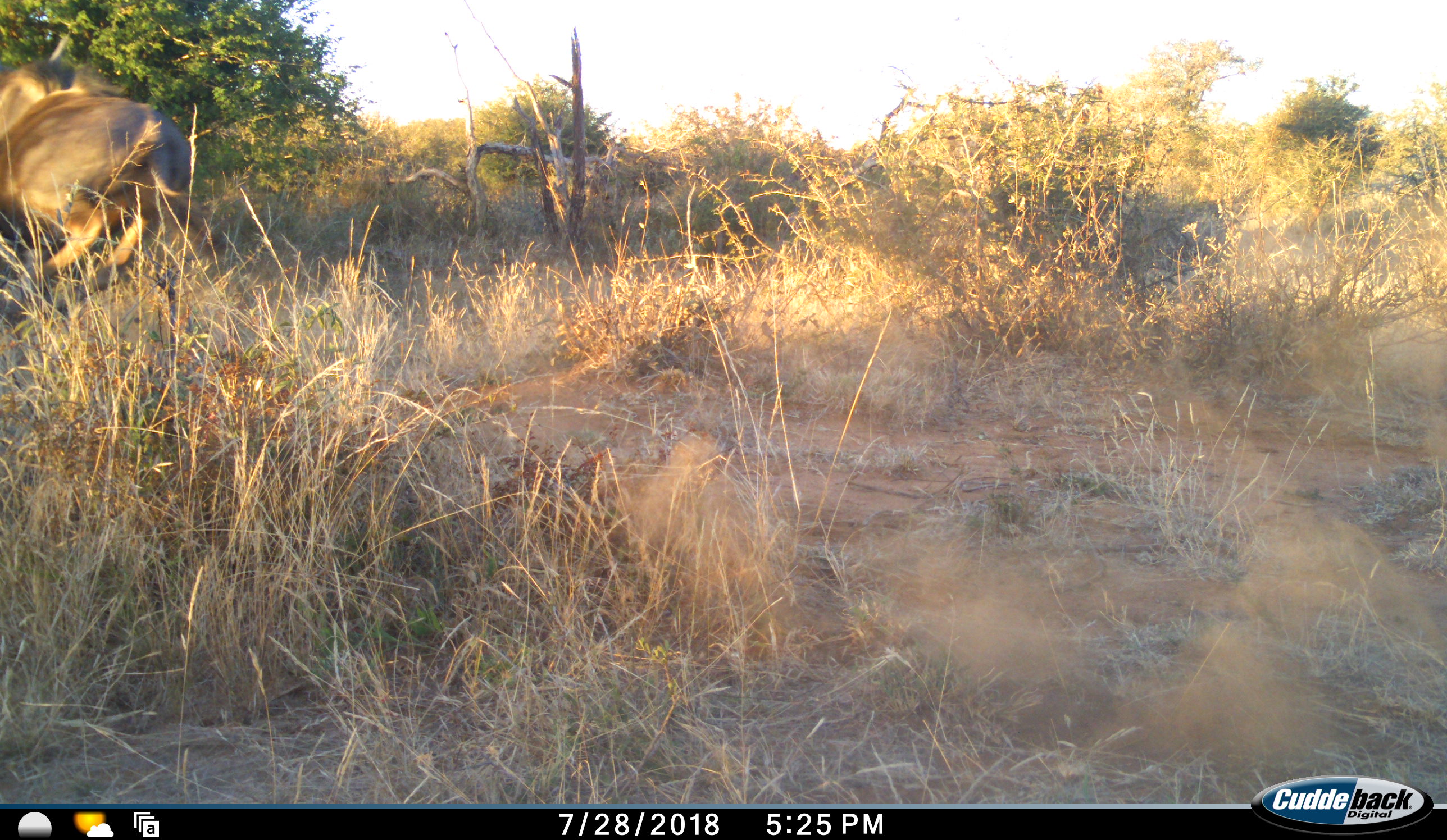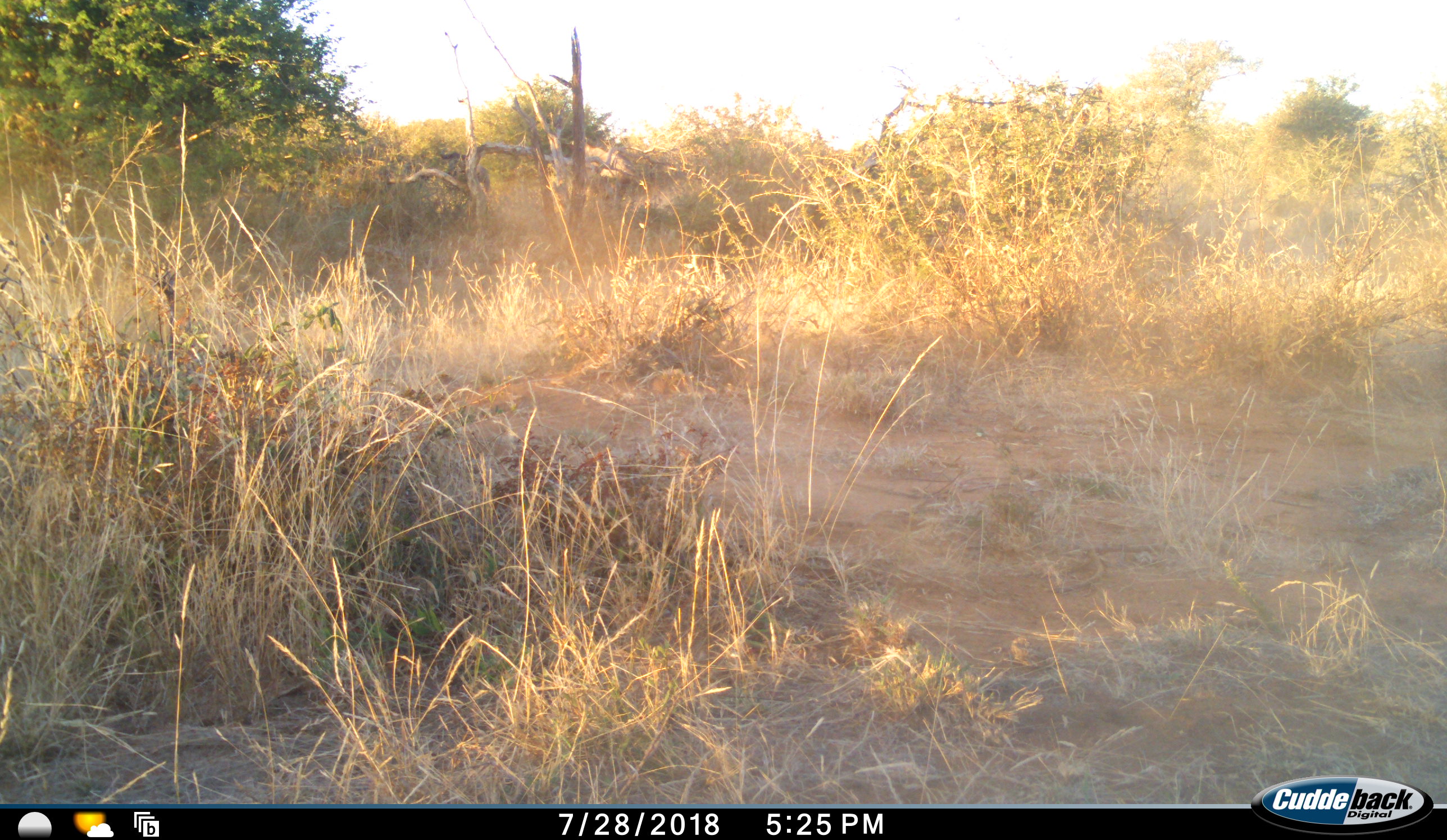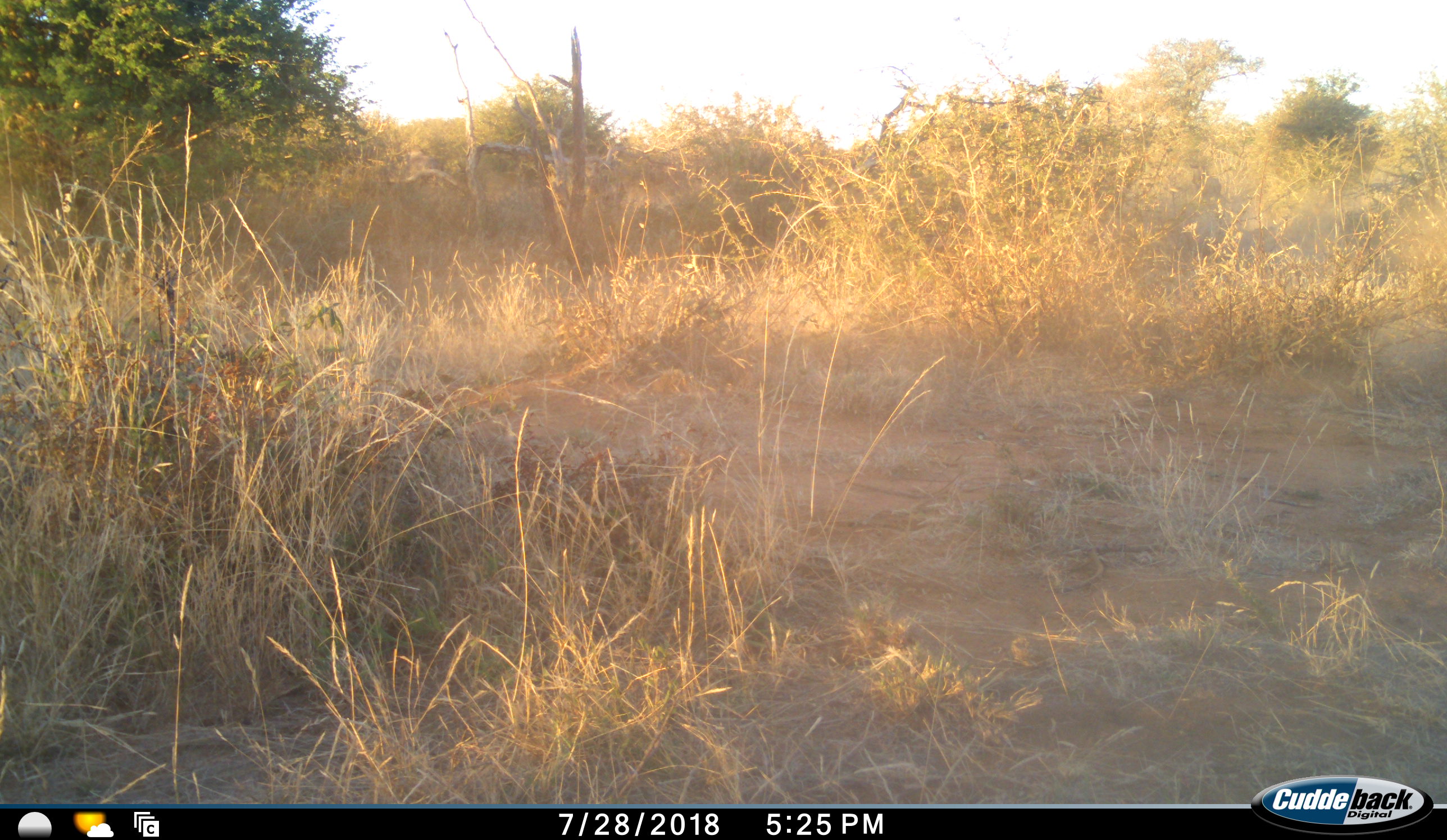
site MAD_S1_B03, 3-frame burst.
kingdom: Animalia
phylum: Chordata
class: Mammalia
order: Artiodactyla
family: Bovidae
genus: Connochaetes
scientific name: Connochaetes taurinus taurinus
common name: blue wildebeest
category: wildebeestblue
Wildebeestblue (blue wildebeest) (Connochaetes taurinus taurinus), count 1. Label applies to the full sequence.